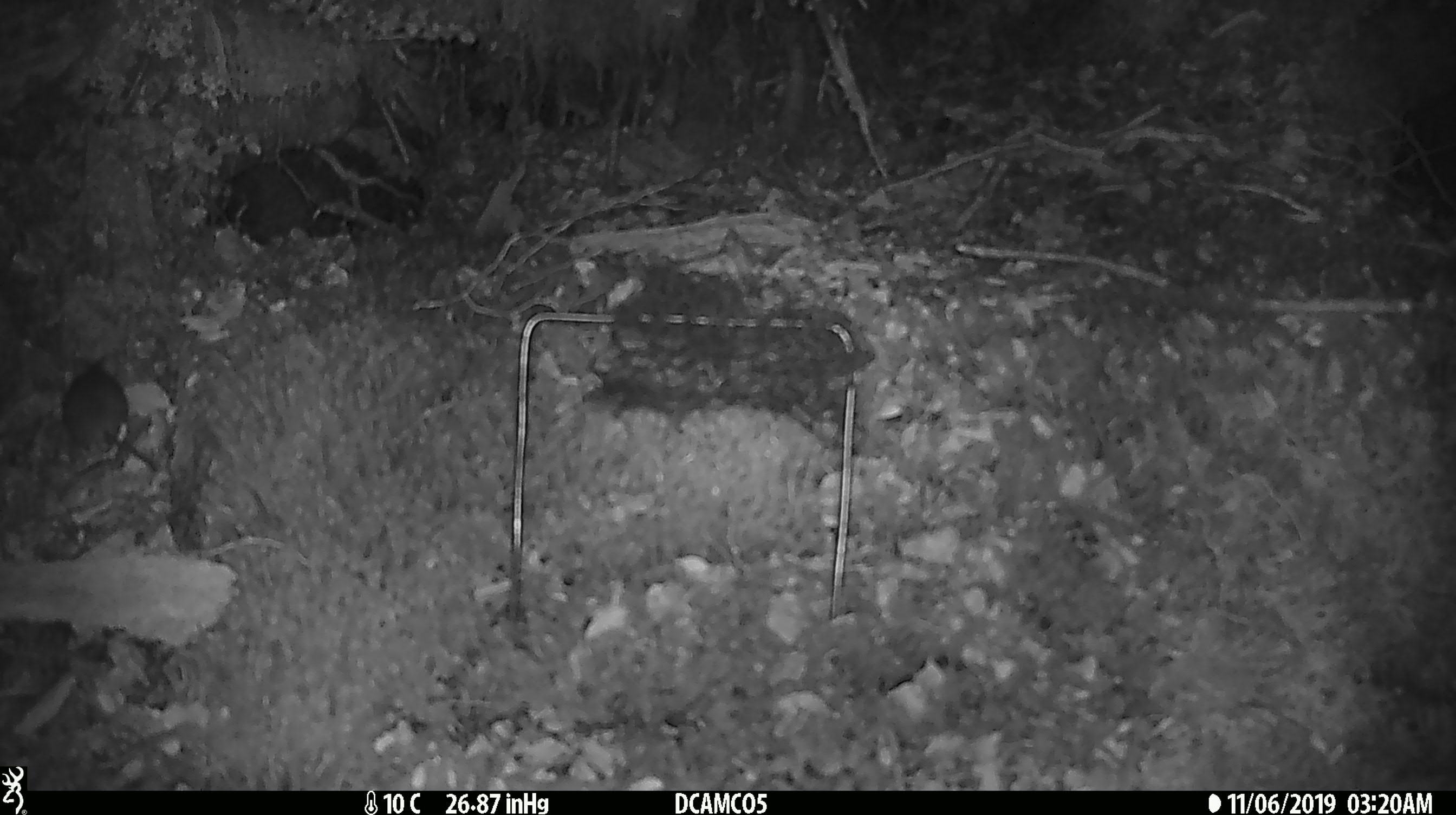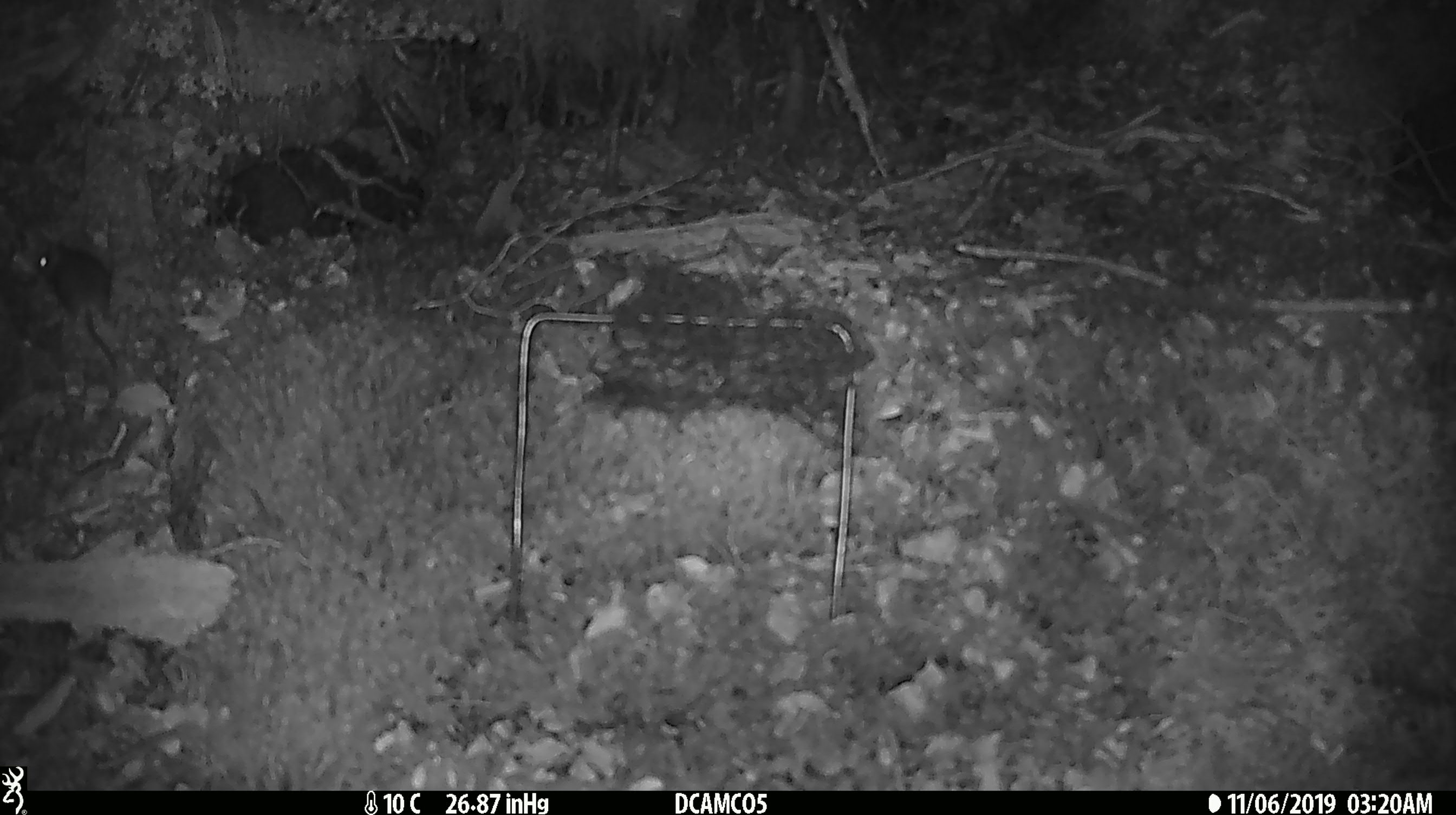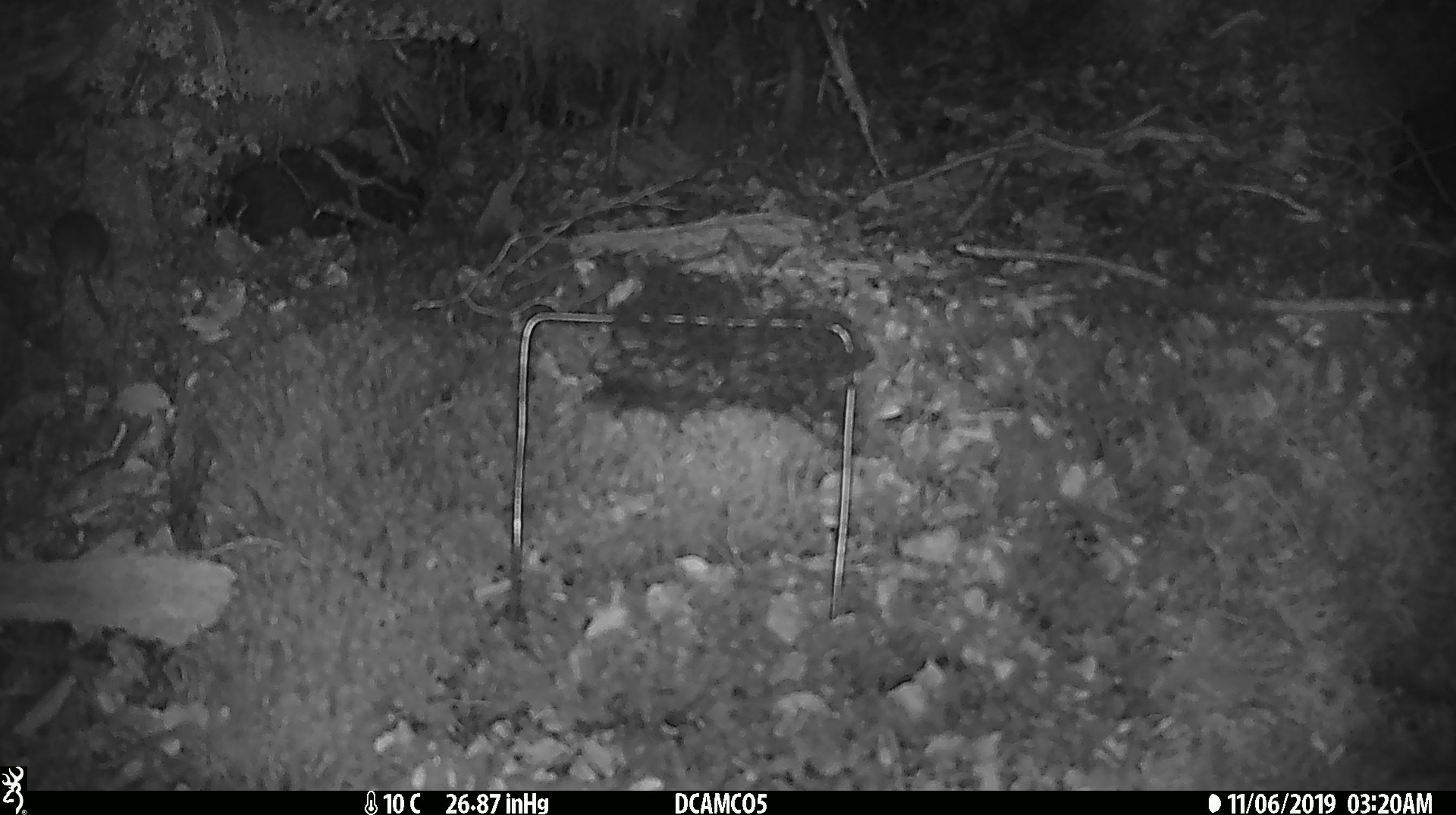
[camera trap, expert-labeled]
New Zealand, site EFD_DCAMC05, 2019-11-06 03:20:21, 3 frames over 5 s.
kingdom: Animalia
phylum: Chordata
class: Mammalia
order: Rodentia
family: Muridae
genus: Mus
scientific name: Mus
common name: mouse